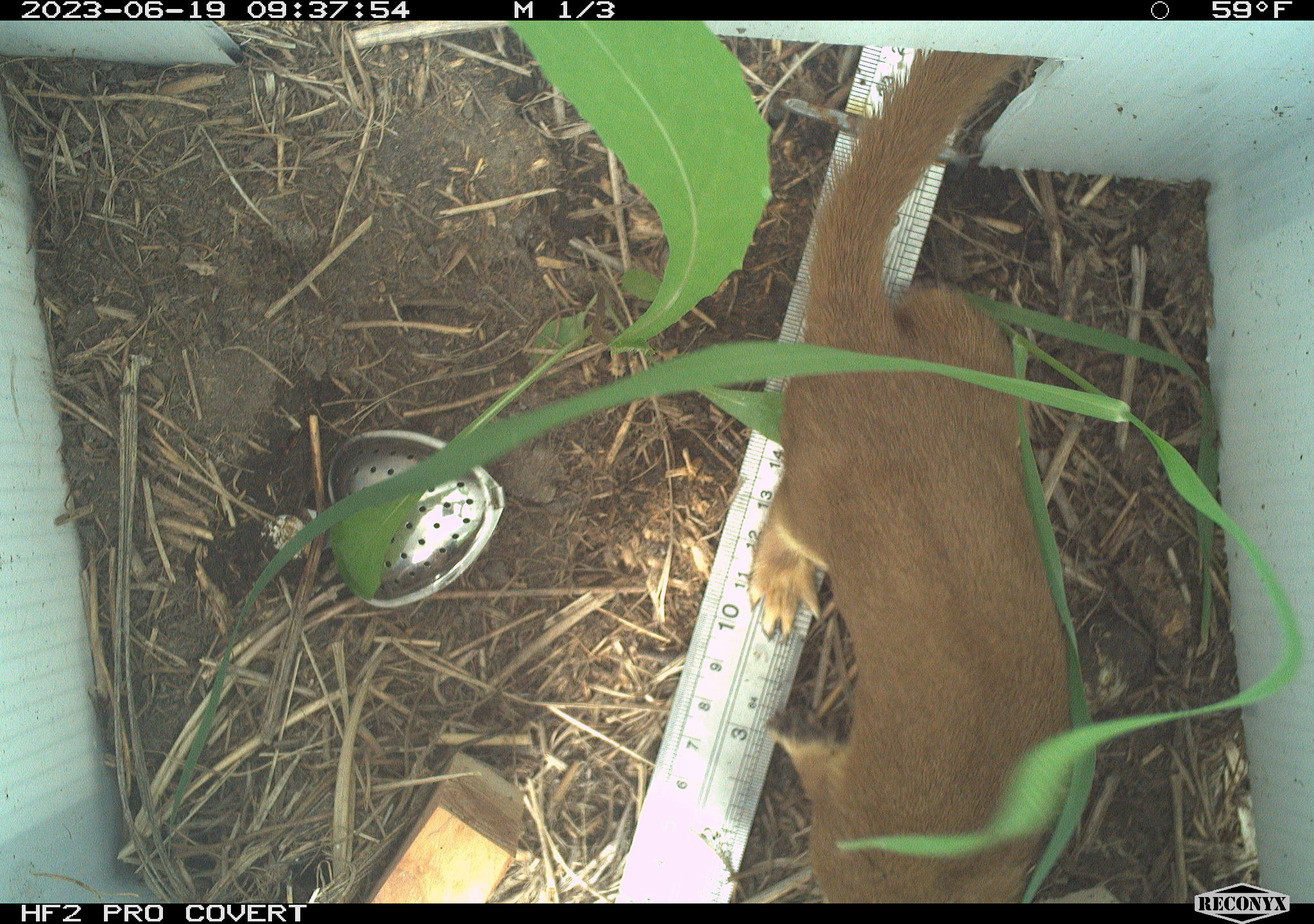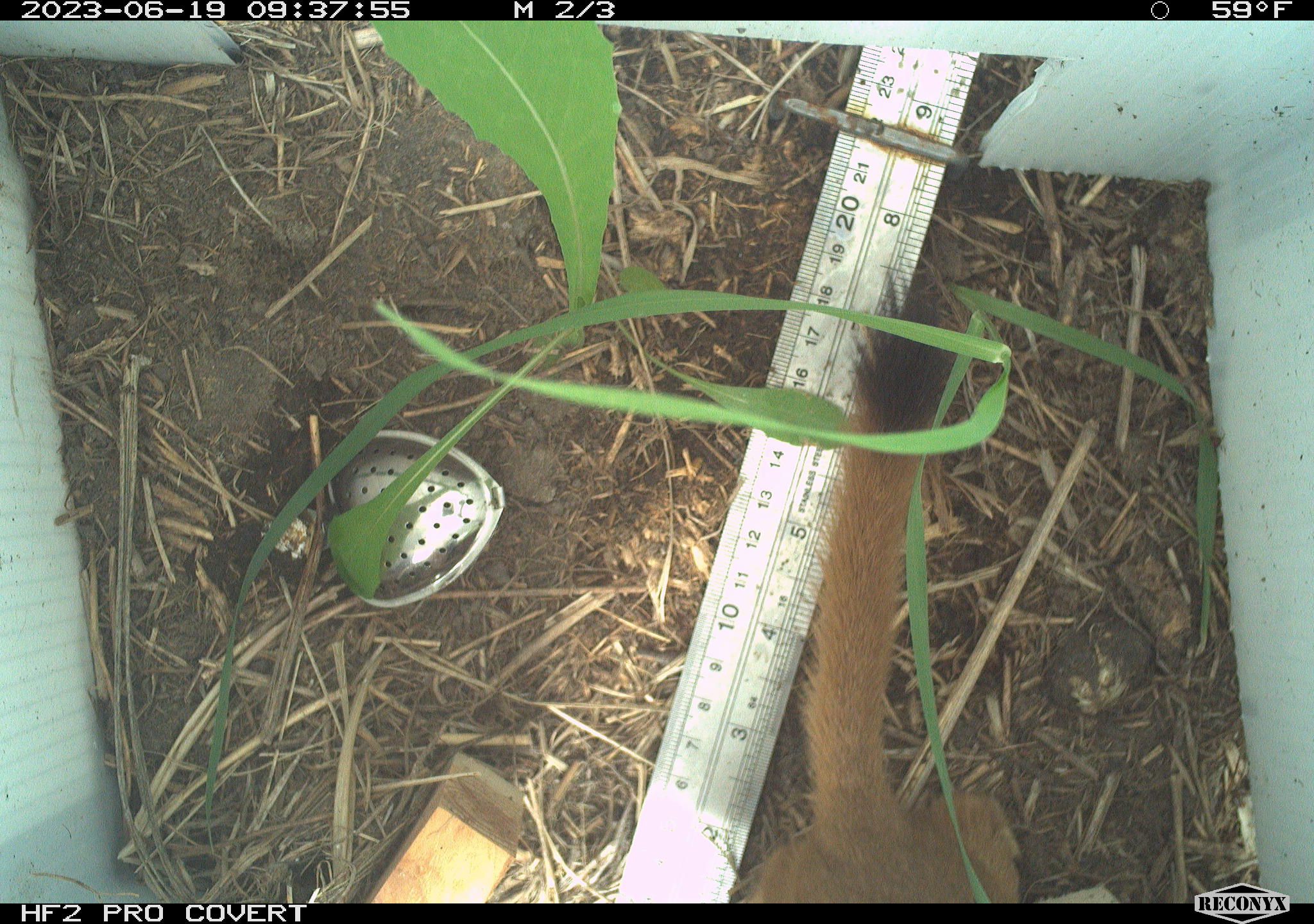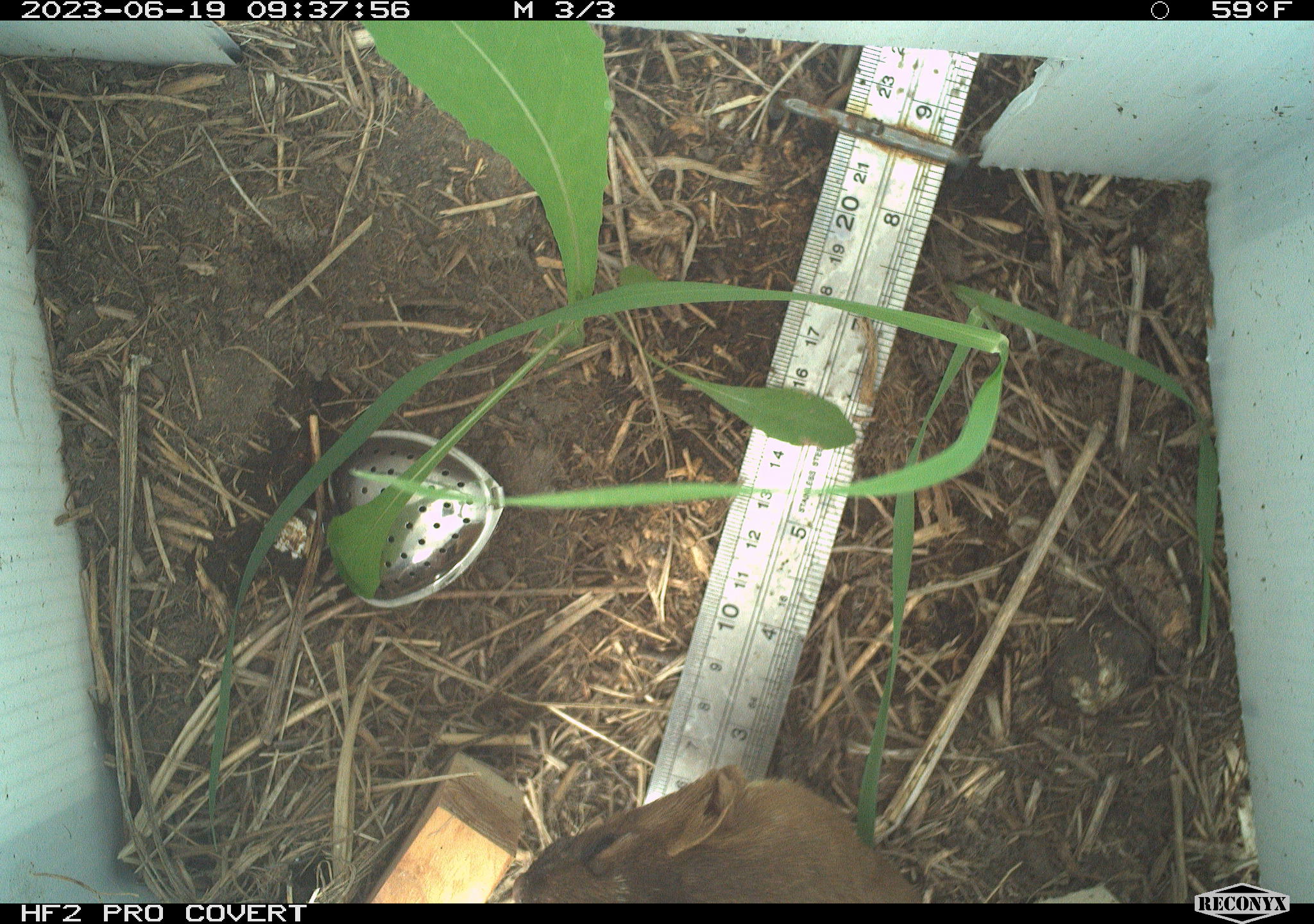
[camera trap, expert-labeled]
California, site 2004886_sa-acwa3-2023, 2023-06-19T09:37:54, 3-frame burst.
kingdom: Animalia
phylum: Chordata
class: Mammalia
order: Carnivora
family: Mustelidae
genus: Neogale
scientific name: Neogale frenata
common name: long-tailed weasel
Long-tailed weasel (Neogale frenata).